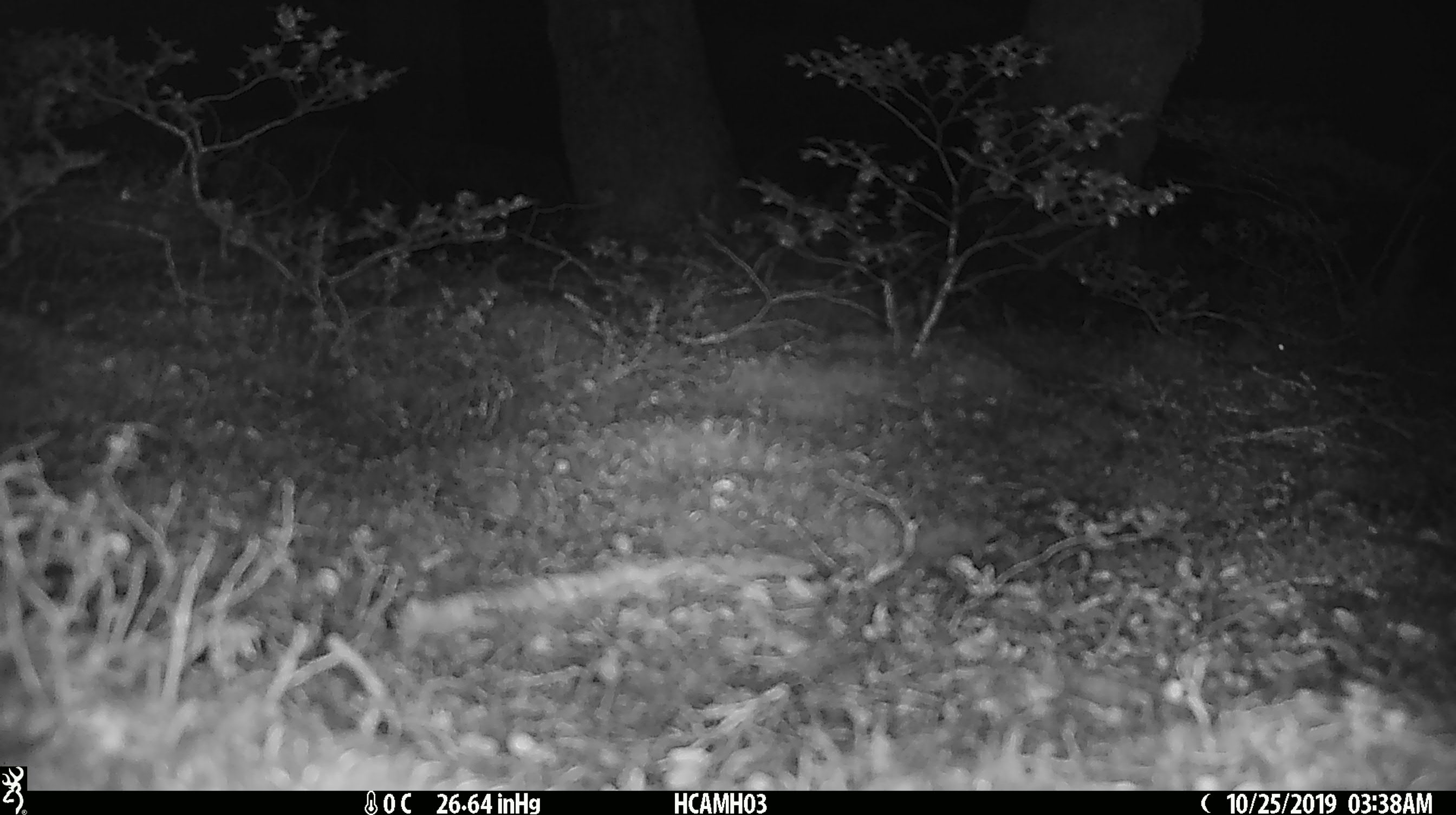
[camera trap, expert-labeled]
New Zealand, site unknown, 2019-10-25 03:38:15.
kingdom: Animalia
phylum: Chordata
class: Mammalia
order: Rodentia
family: Muridae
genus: Mus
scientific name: Mus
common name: mouse